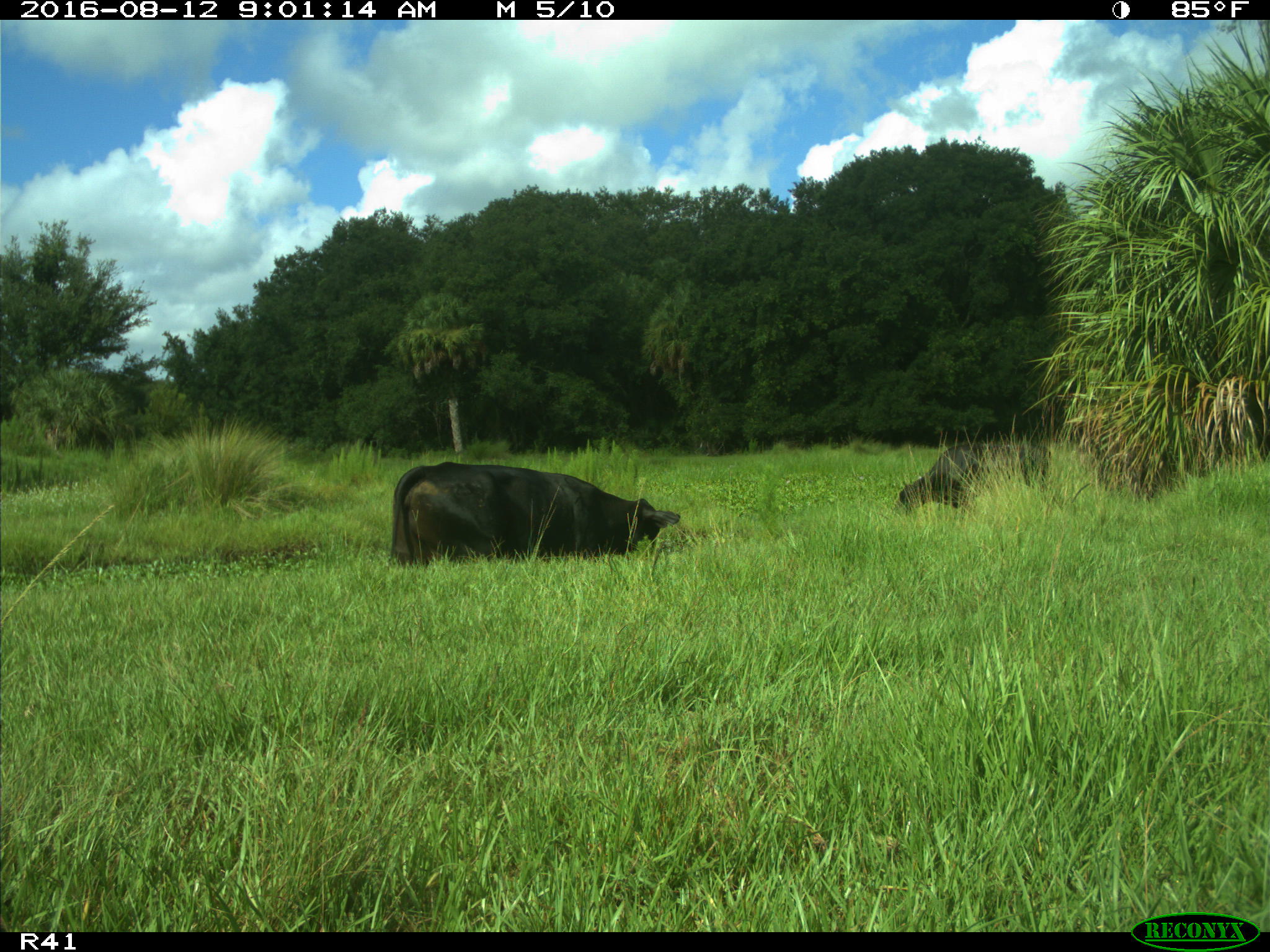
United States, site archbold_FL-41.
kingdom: Animalia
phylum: Chordata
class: Mammalia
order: Artiodactyla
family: Bovidae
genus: Bos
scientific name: Bos taurus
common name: domestic cow